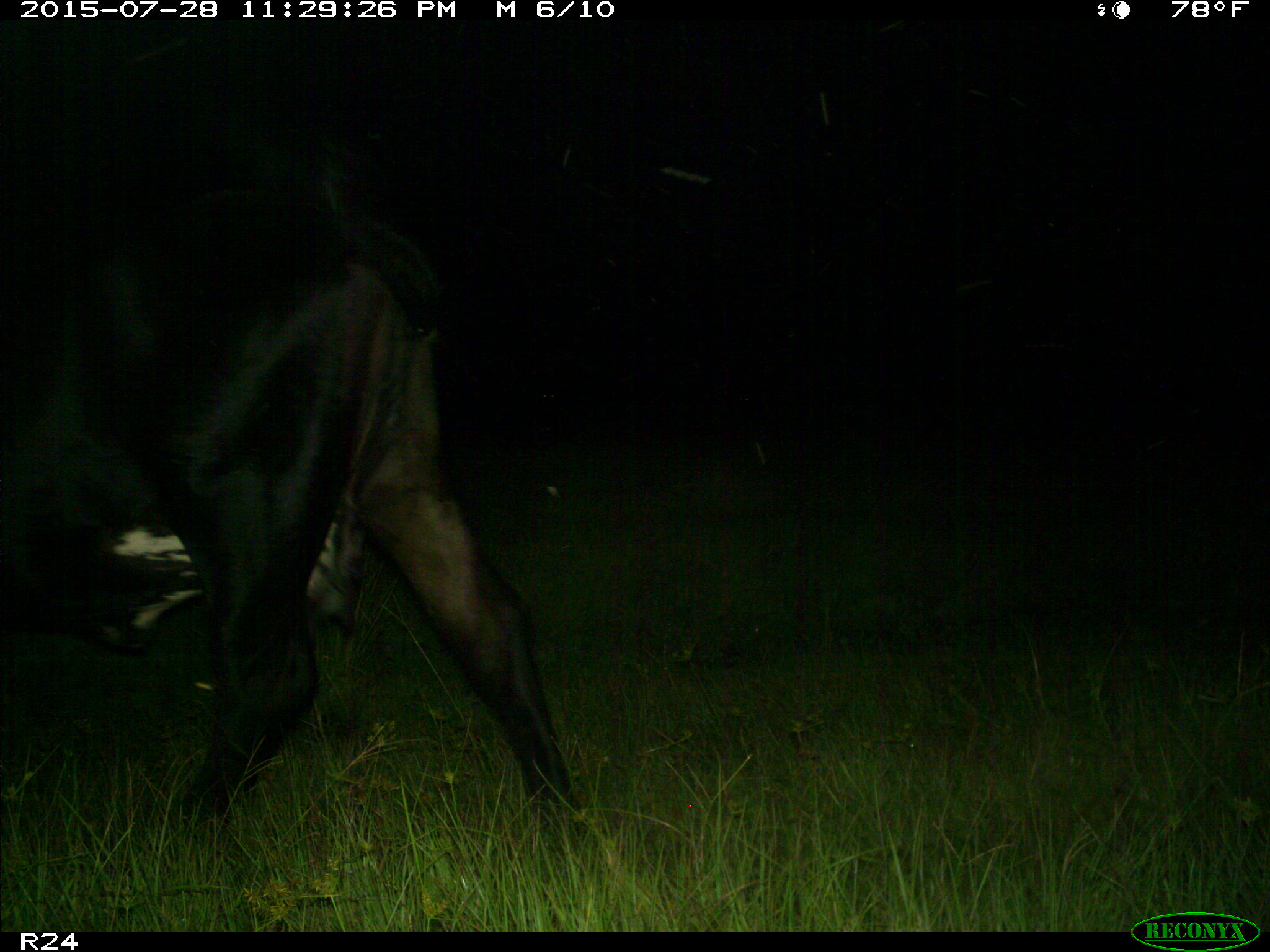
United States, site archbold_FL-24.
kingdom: Animalia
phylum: Chordata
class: Mammalia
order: Artiodactyla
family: Bovidae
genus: Bos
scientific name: Bos taurus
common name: domestic cow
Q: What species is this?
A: Bos taurus (domestic cow).